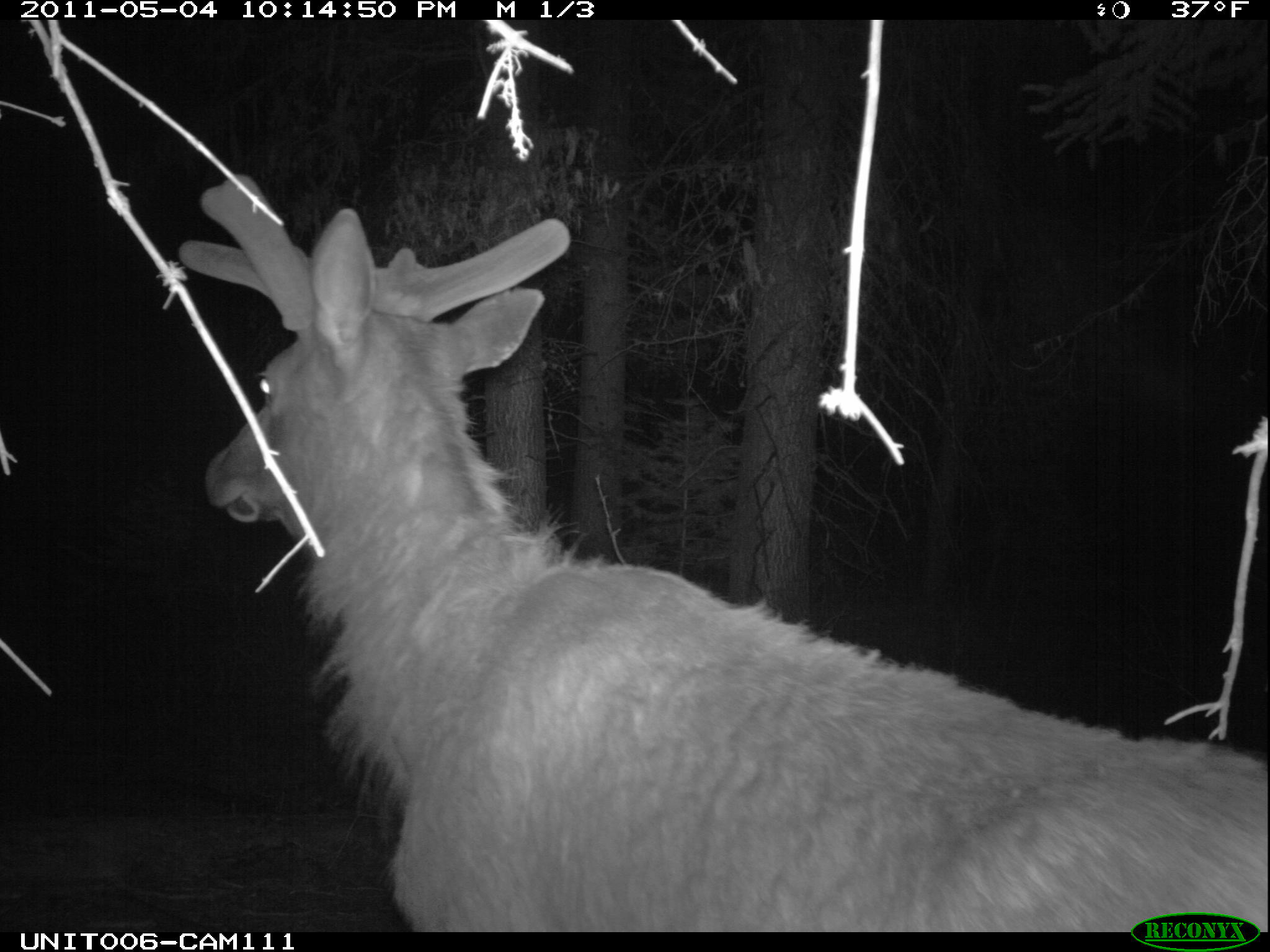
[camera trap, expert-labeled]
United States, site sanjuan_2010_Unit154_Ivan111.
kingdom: Animalia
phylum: Chordata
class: Mammalia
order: Artiodactyla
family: Cervidae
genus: Cervus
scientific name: Cervus elaphus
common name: red deer